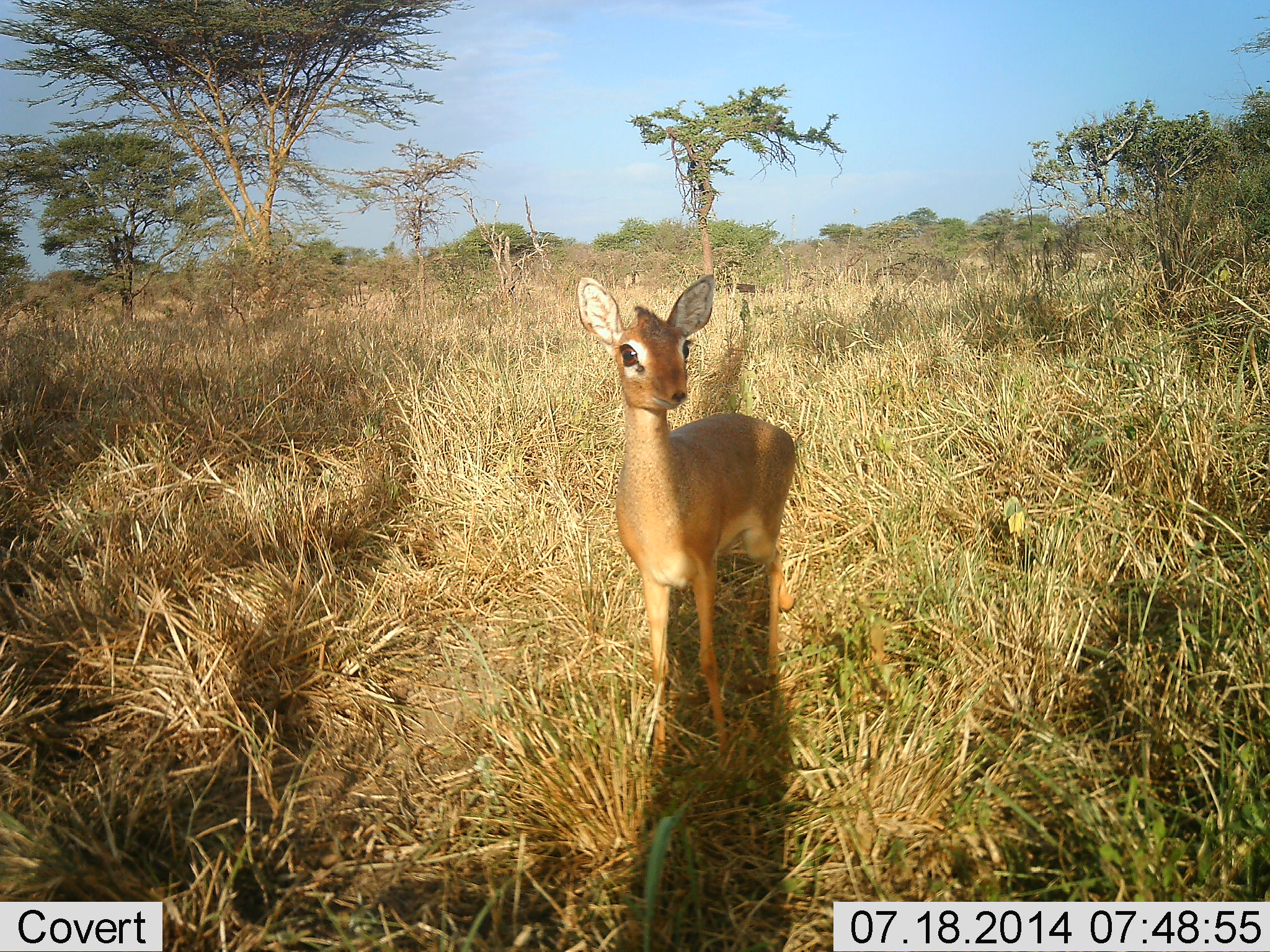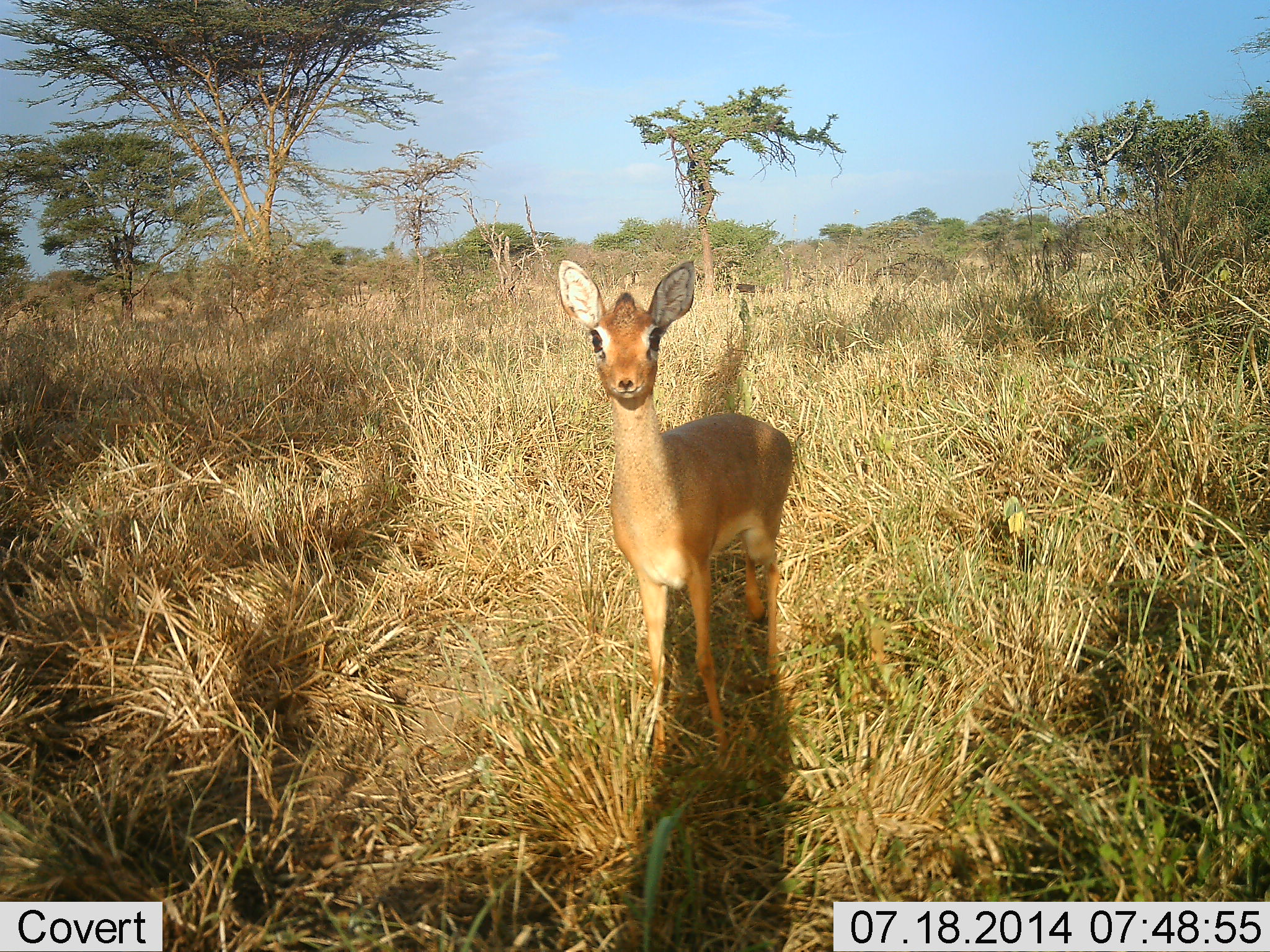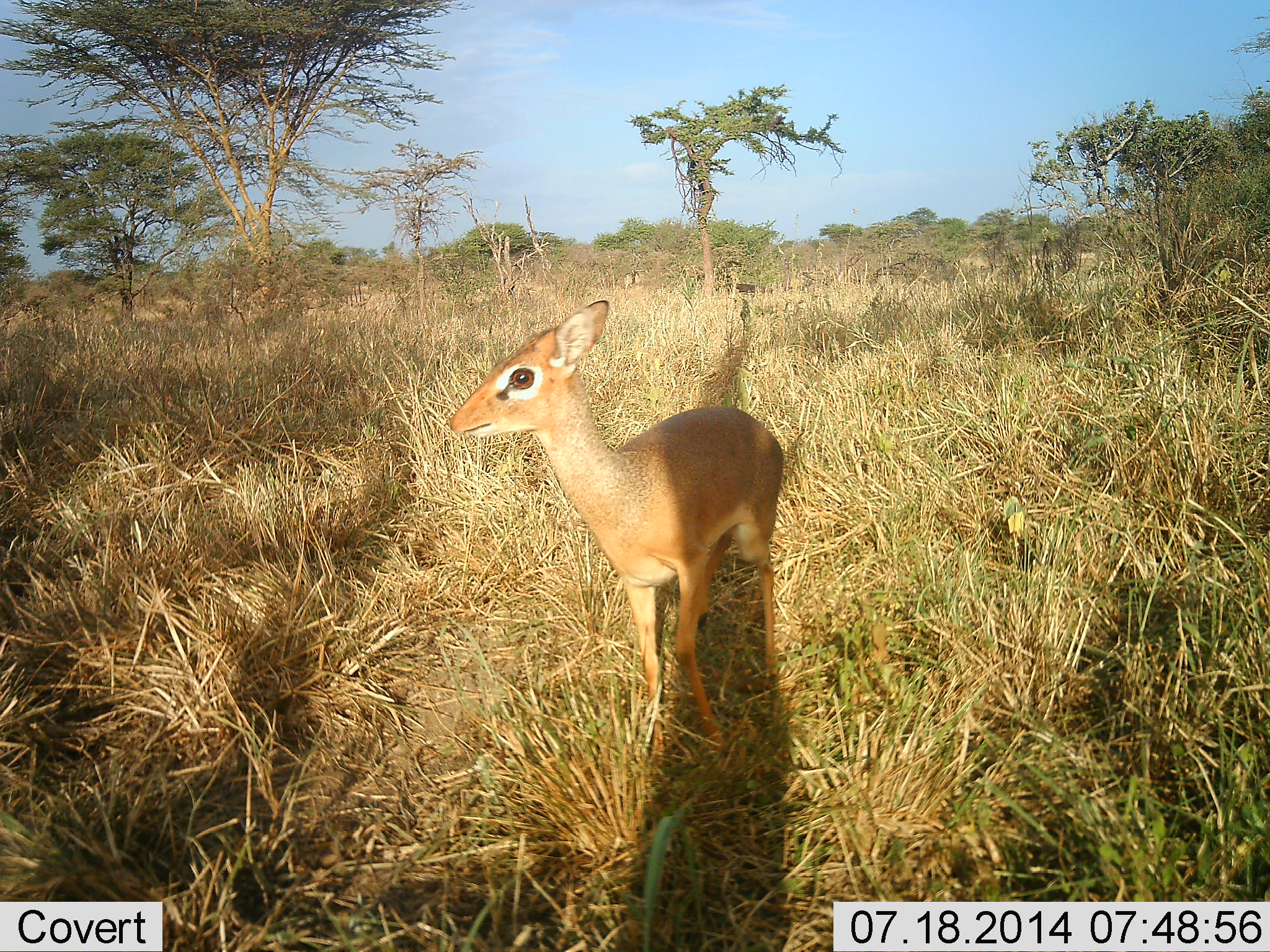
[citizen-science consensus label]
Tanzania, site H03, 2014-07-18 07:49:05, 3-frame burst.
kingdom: Animalia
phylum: Chordata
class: Mammalia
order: Artiodactyla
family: Bovidae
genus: Madoqua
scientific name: Madoqua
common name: dikdik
Dikdik (Madoqua), count 1. Behavior (volunteer vote fractions): standing 100%, resting 0%, moving 0%, interacting 0%. Young present (vote fraction): 0%. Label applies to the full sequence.